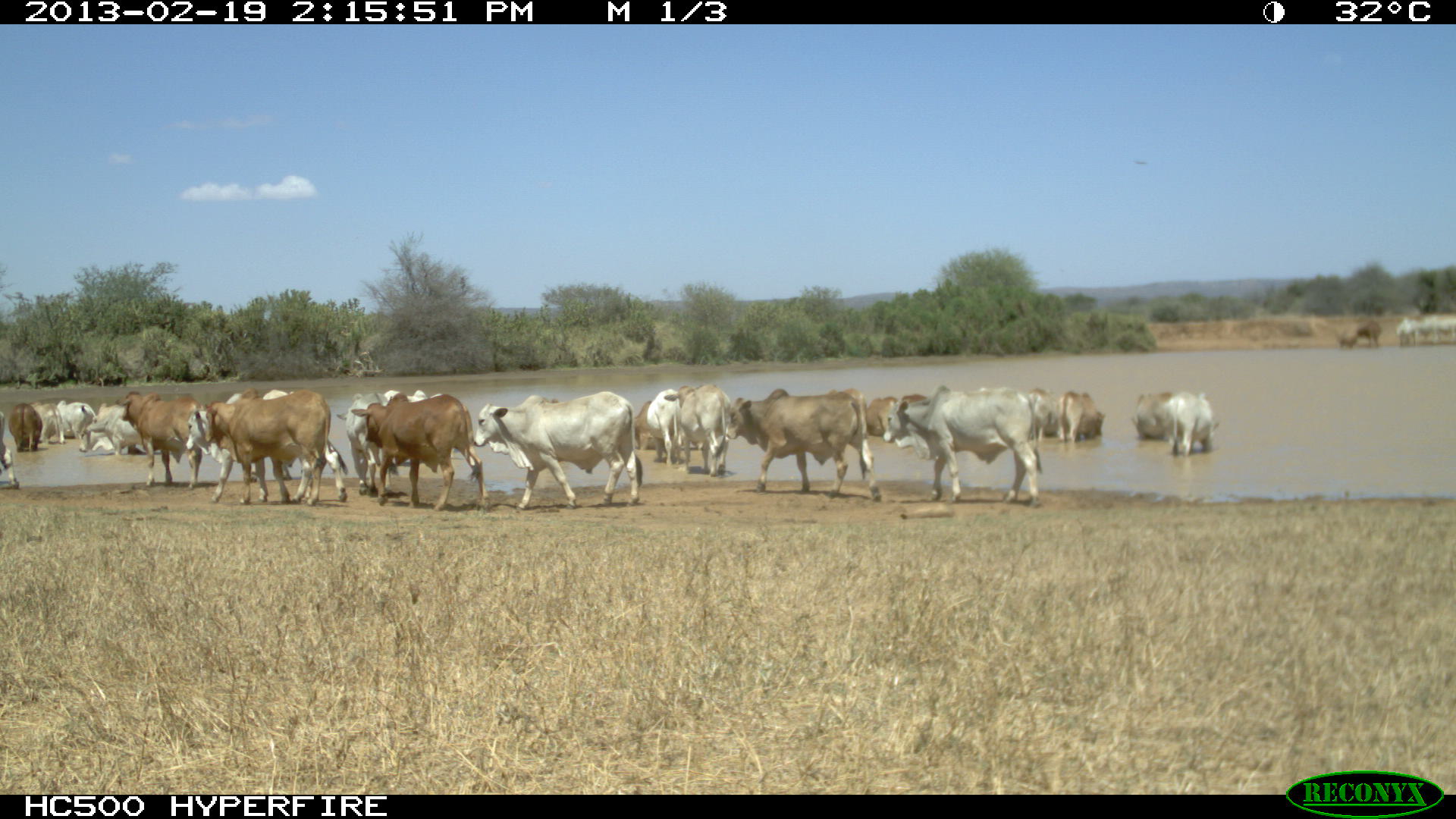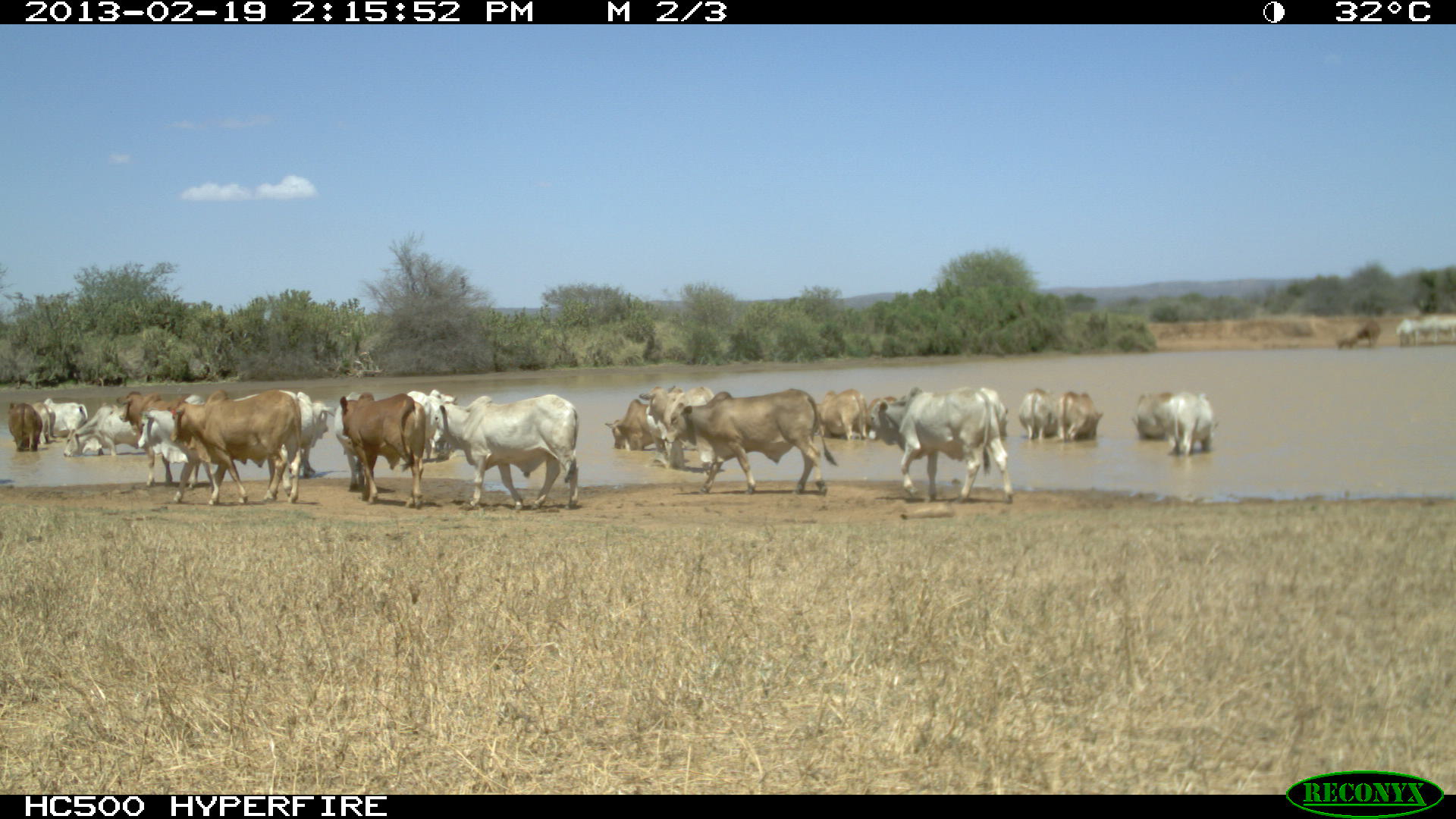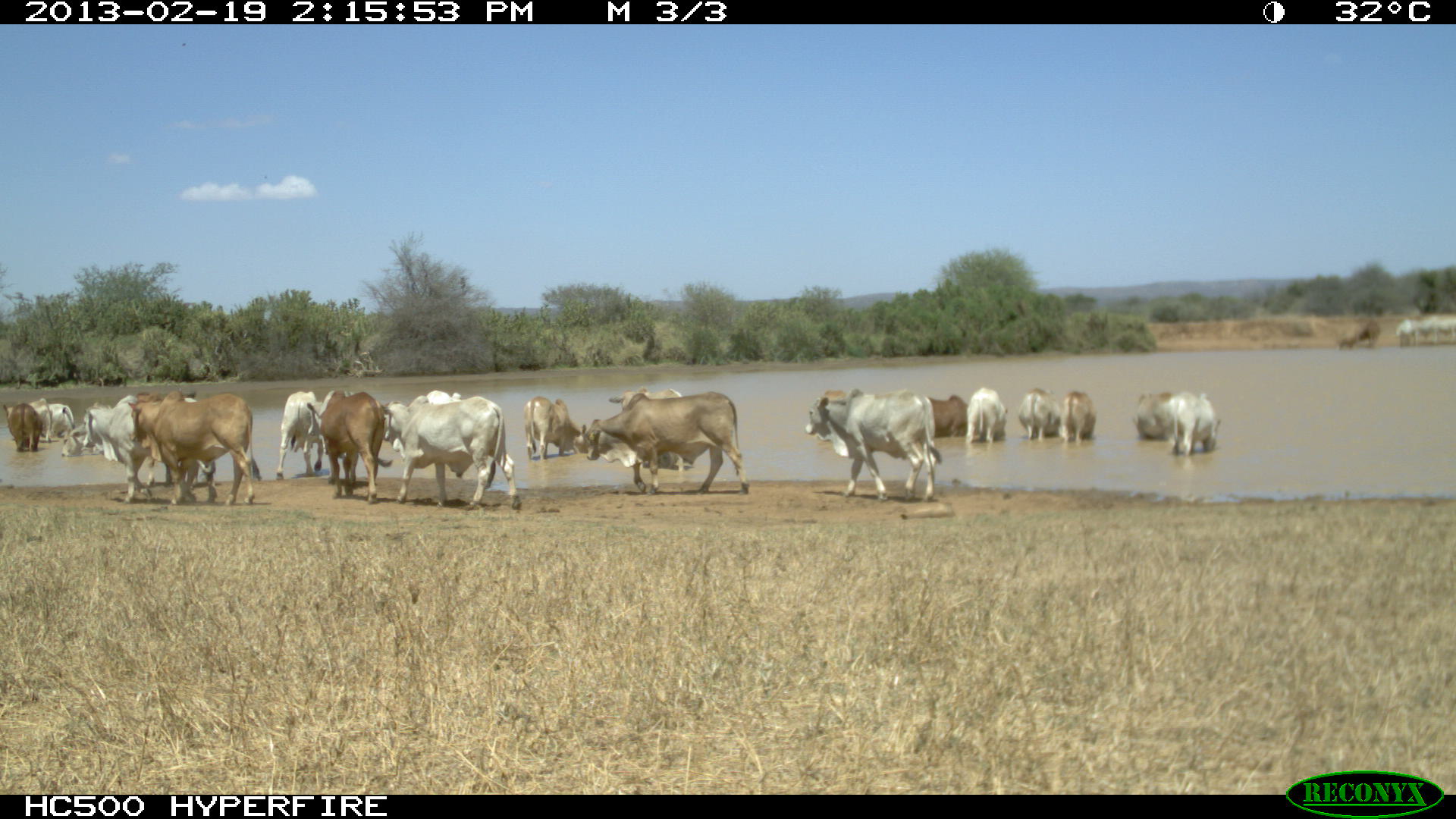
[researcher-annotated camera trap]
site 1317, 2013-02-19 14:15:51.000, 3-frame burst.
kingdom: Animalia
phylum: Chordata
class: Mammalia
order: Artiodactyla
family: Bovidae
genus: Bos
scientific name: Bos taurus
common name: domestic cattle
Bos taurus (domestic cattle), count 1.